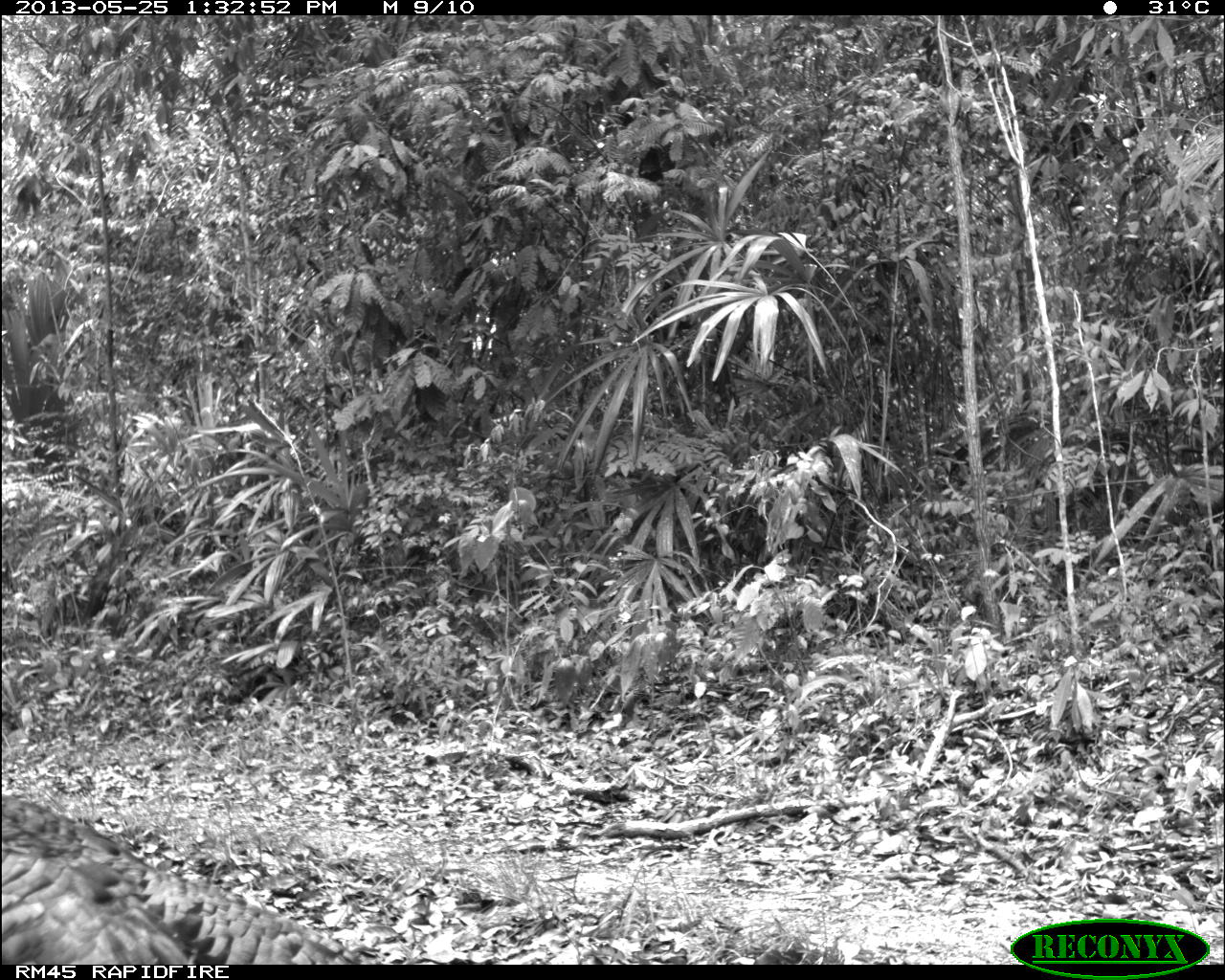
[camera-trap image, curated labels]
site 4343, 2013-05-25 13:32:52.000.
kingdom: Animalia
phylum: Chordata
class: Aves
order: Galliformes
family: Phasianidae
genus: Meleagris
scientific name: Meleagris ocellata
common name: ocellated turkey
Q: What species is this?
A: Meleagris ocellata (ocellated turkey).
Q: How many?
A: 1.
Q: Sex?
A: Female.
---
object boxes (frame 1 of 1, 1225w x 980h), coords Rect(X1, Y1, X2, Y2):
meleagris ocellata: Rect(0, 789, 351, 963)